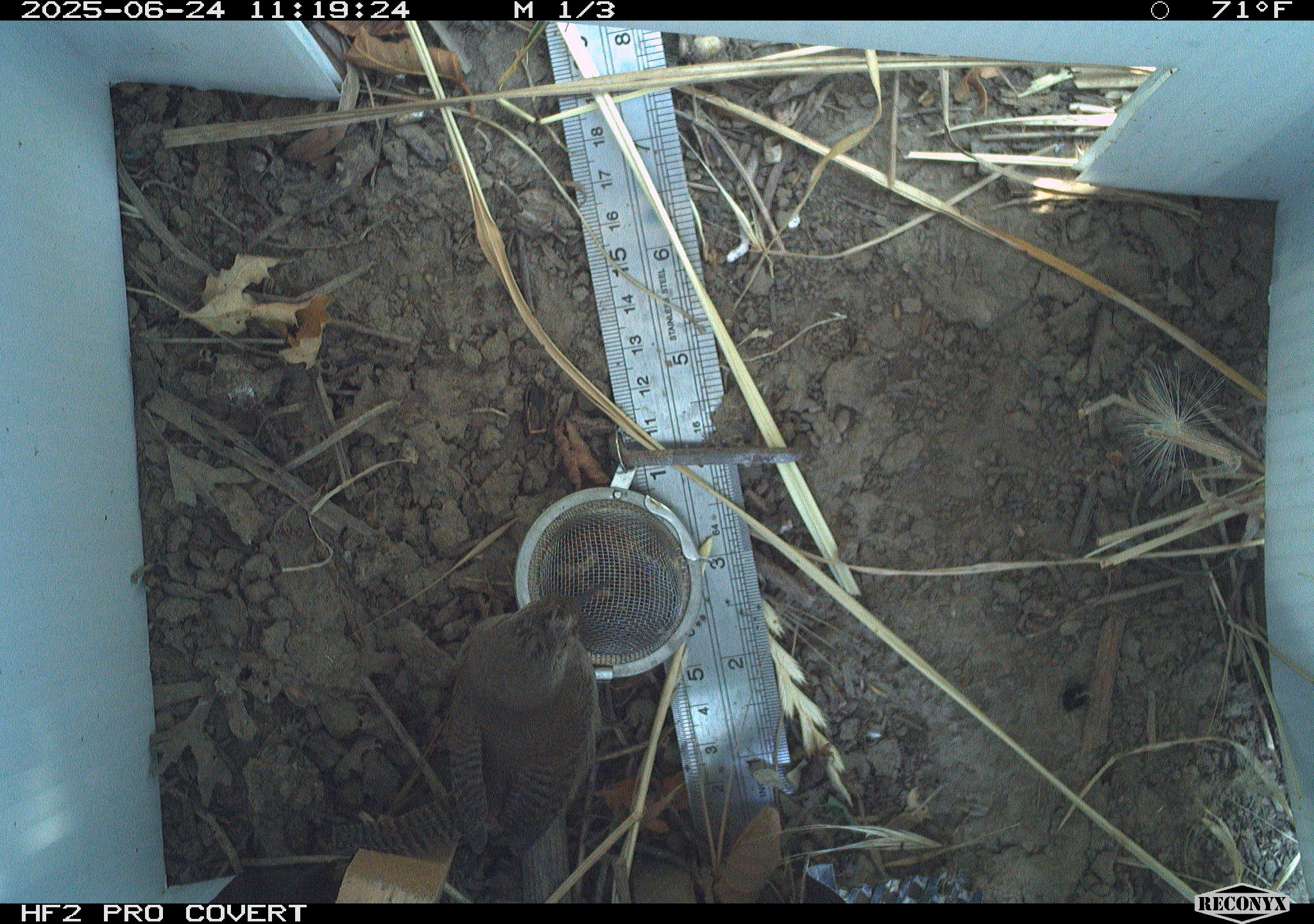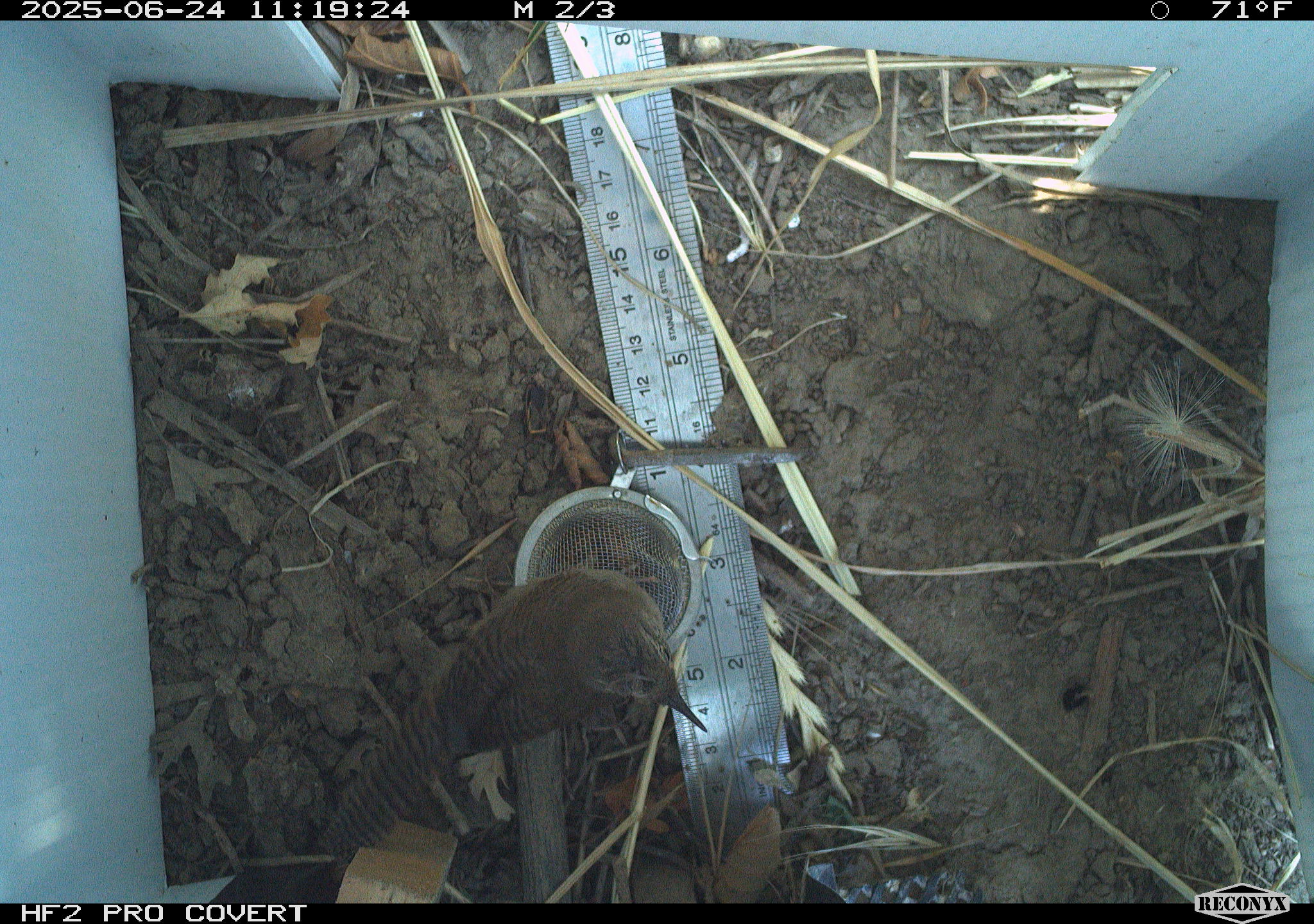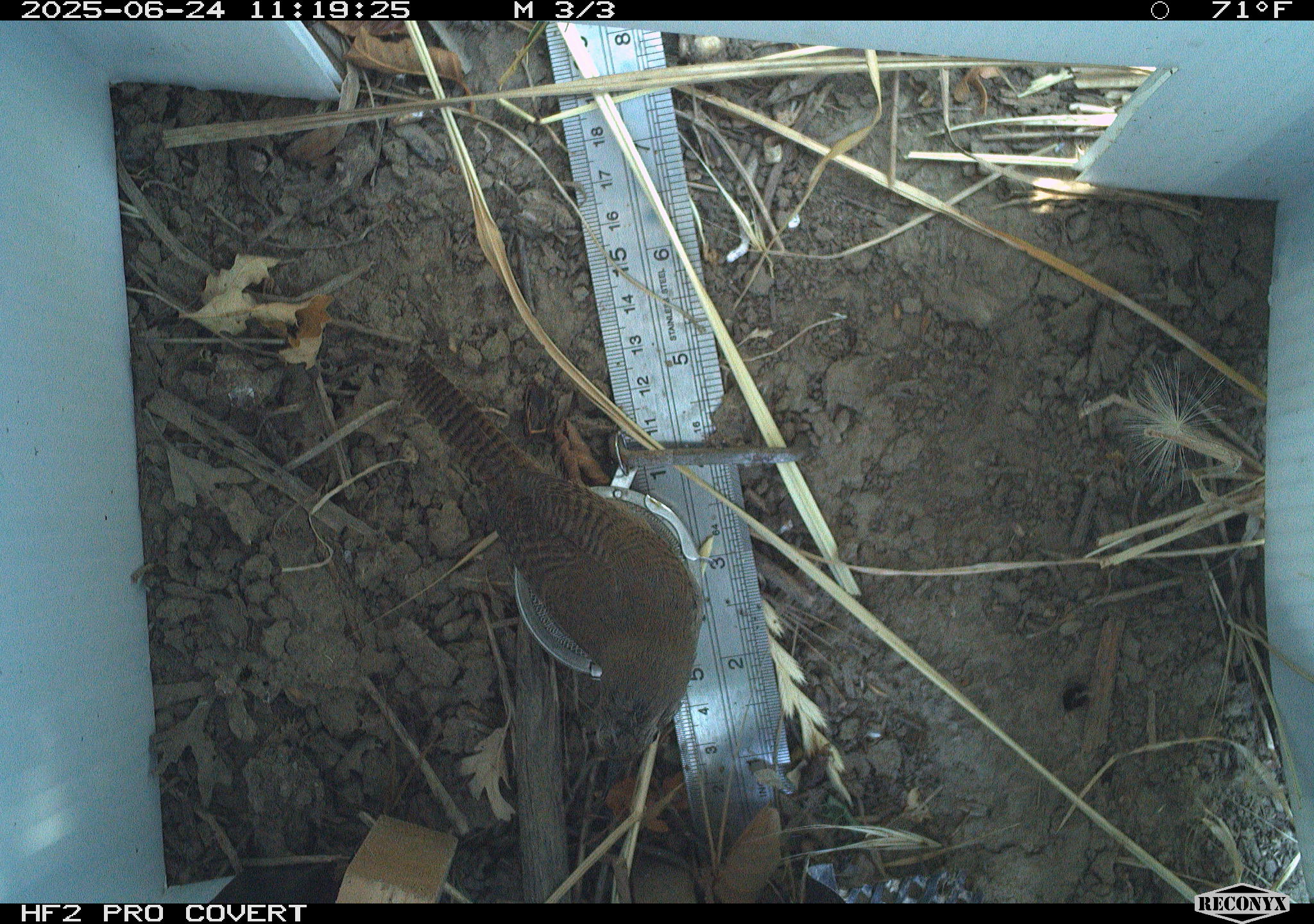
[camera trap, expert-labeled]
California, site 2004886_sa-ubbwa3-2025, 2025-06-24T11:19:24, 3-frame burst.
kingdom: Animalia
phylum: Chordata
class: Aves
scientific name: Aves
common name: bird